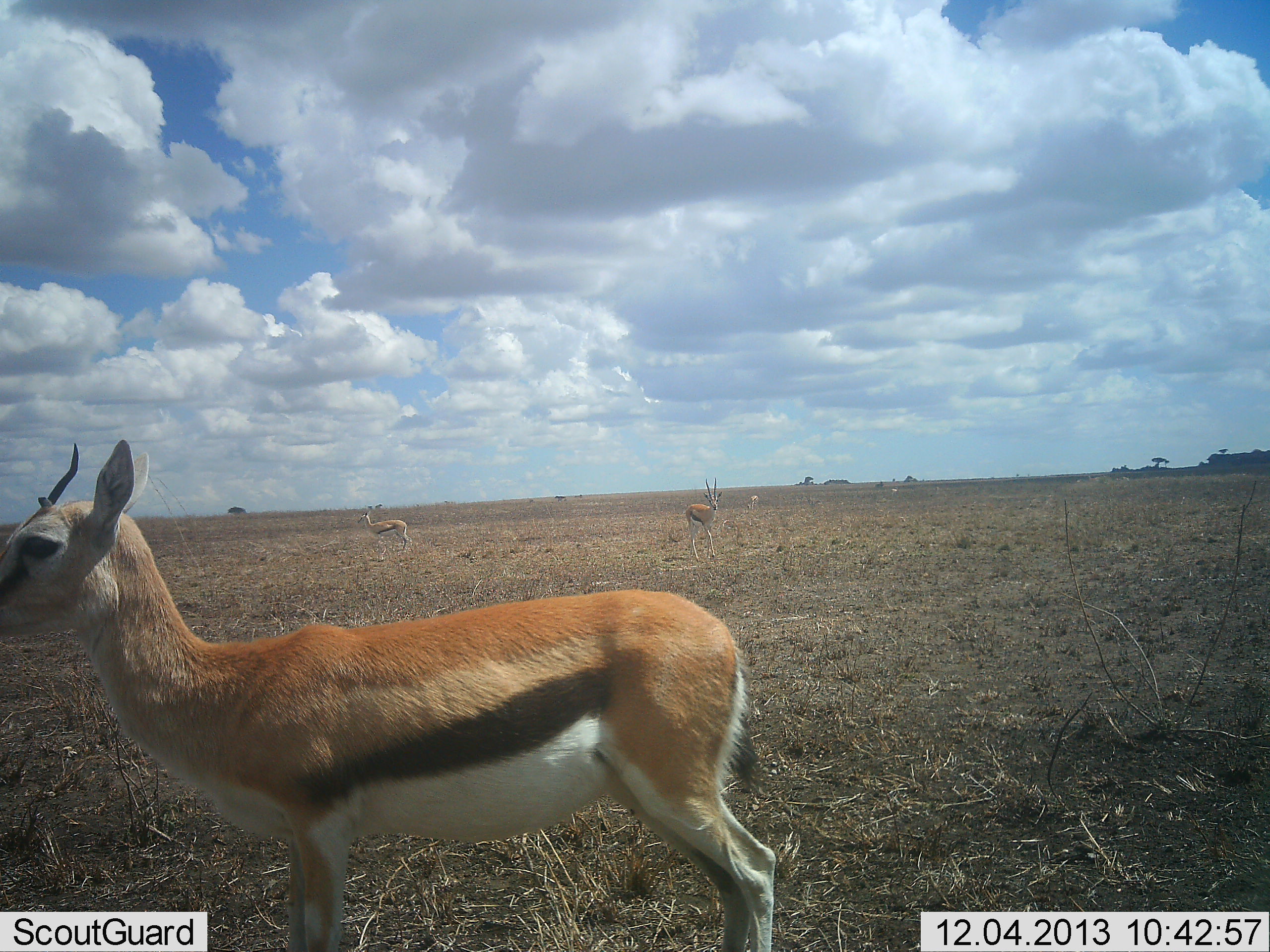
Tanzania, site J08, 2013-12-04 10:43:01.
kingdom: Animalia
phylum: Chordata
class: Mammalia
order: Artiodactyla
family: Bovidae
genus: Eudorcas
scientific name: Eudorcas thomsonii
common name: thomson's gazelle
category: gazellethomsons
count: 4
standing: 100%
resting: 0%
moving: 0%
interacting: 0%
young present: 0%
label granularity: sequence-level